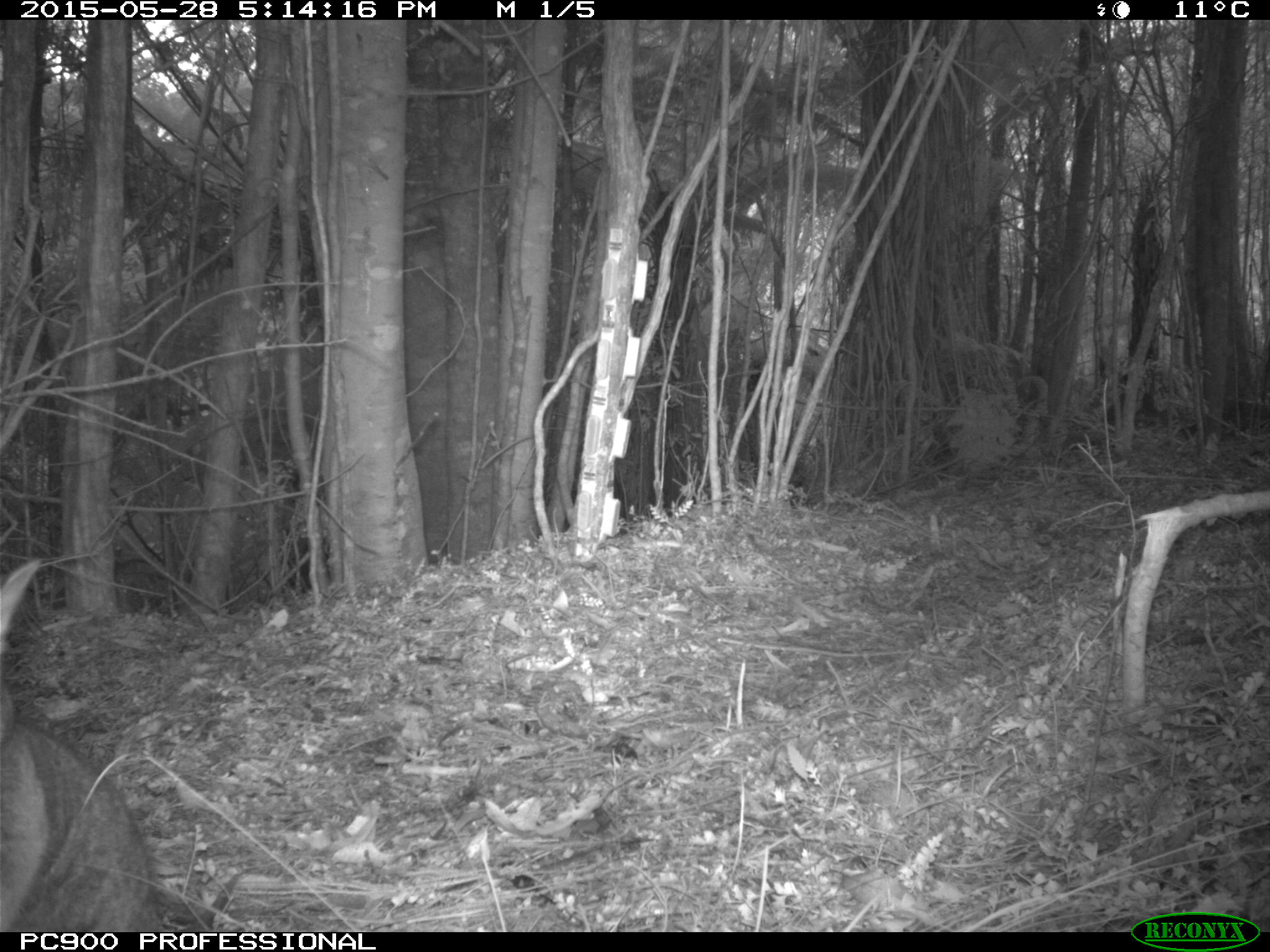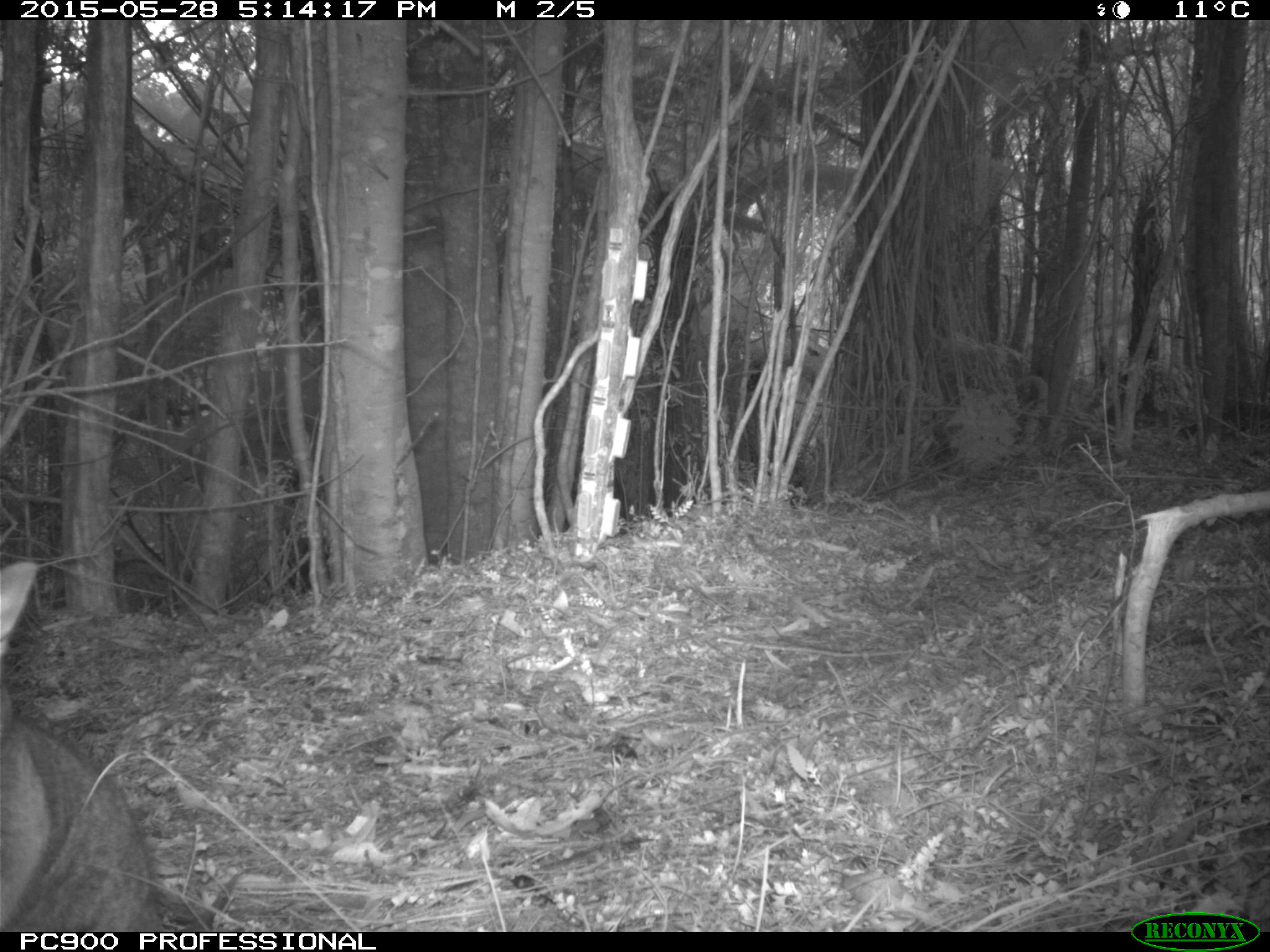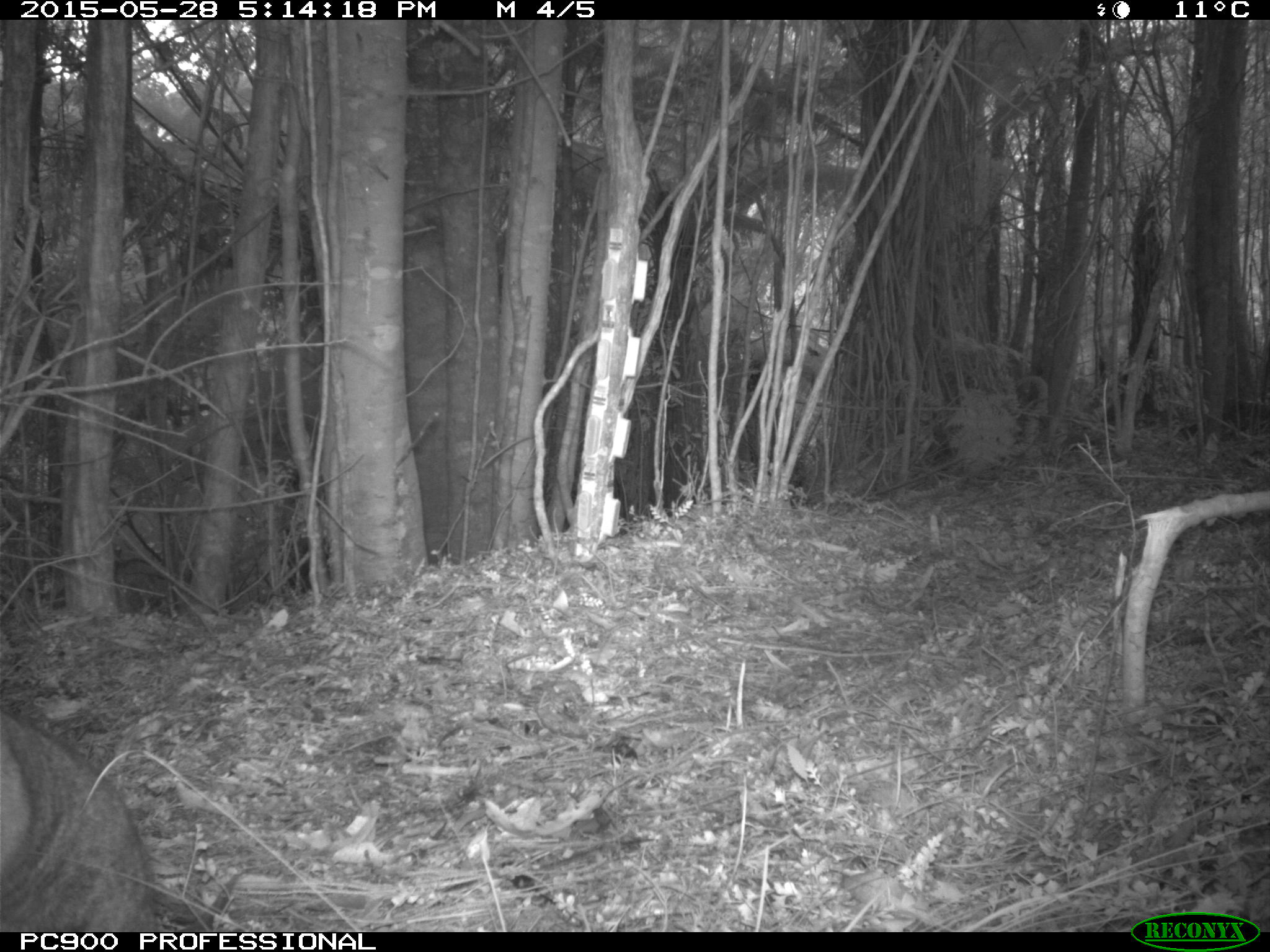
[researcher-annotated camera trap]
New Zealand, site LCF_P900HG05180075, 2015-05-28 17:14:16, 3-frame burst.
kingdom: Animalia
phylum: Chordata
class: Mammalia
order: Diprotodontia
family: Macropodidae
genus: Notamacropus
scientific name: Notamacropus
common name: wallaby